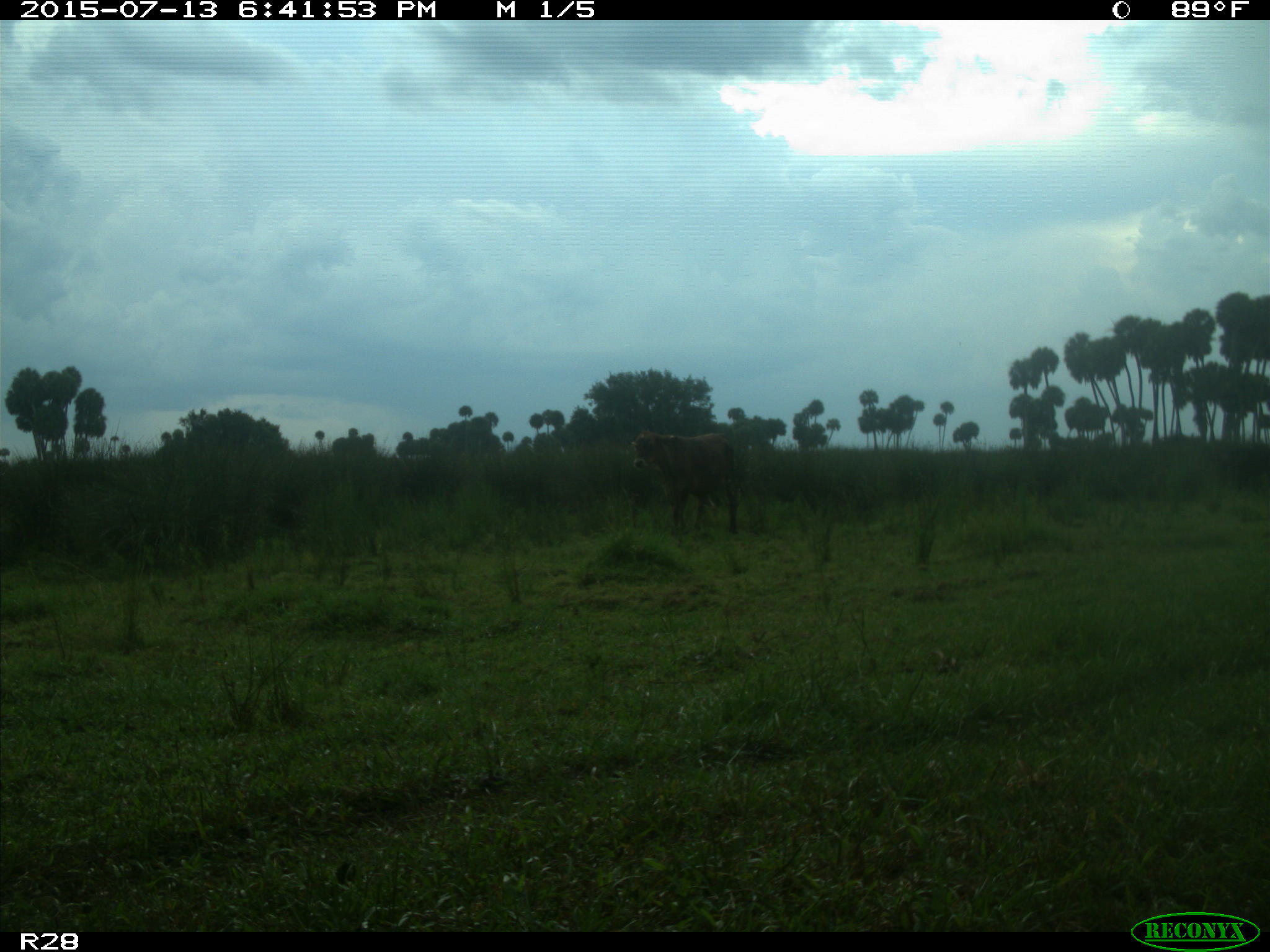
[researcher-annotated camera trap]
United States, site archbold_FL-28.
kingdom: Animalia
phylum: Chordata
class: Mammalia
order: Artiodactyla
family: Bovidae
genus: Bos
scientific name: Bos taurus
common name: domestic cow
Bos taurus (domestic cow).